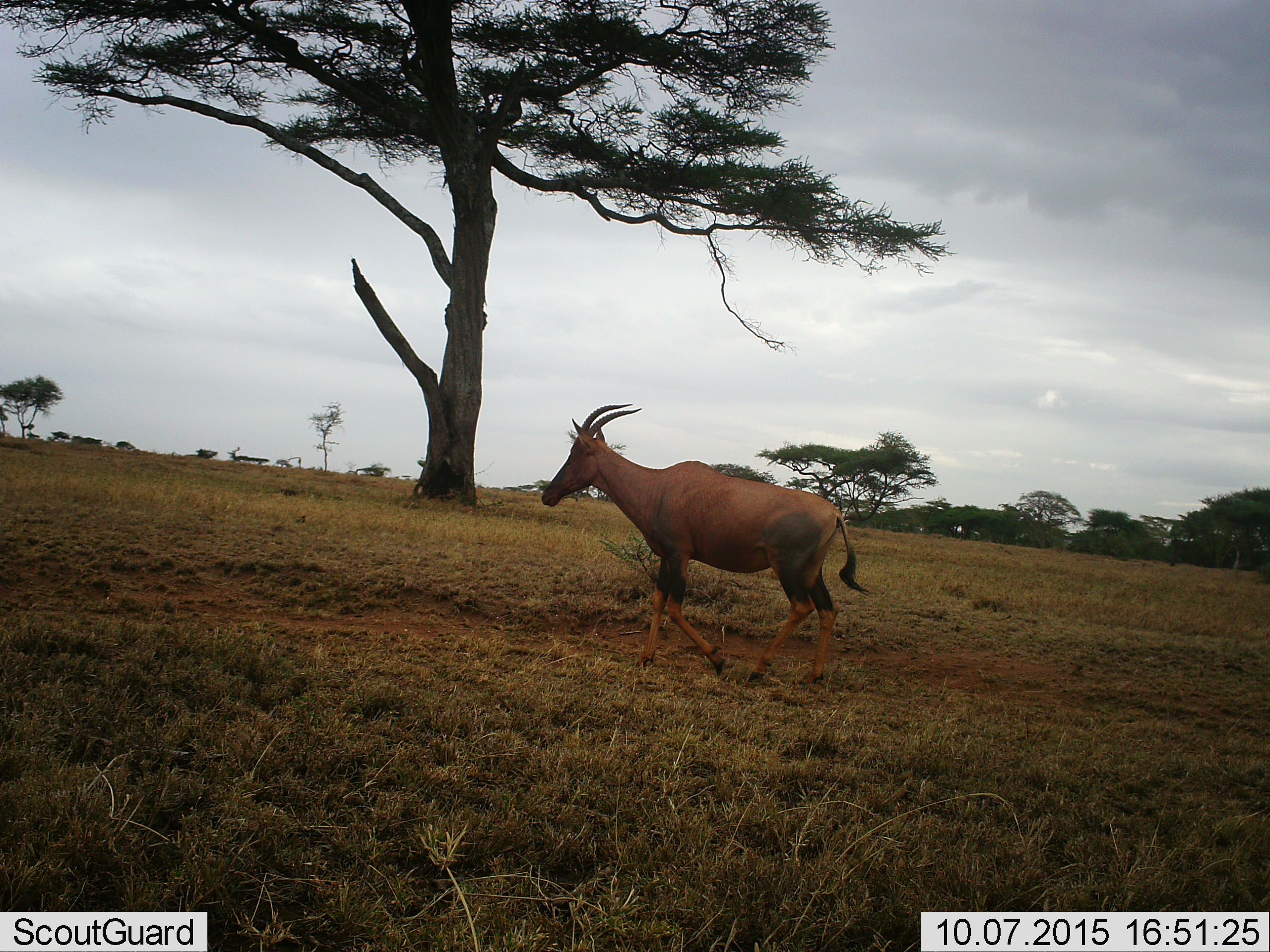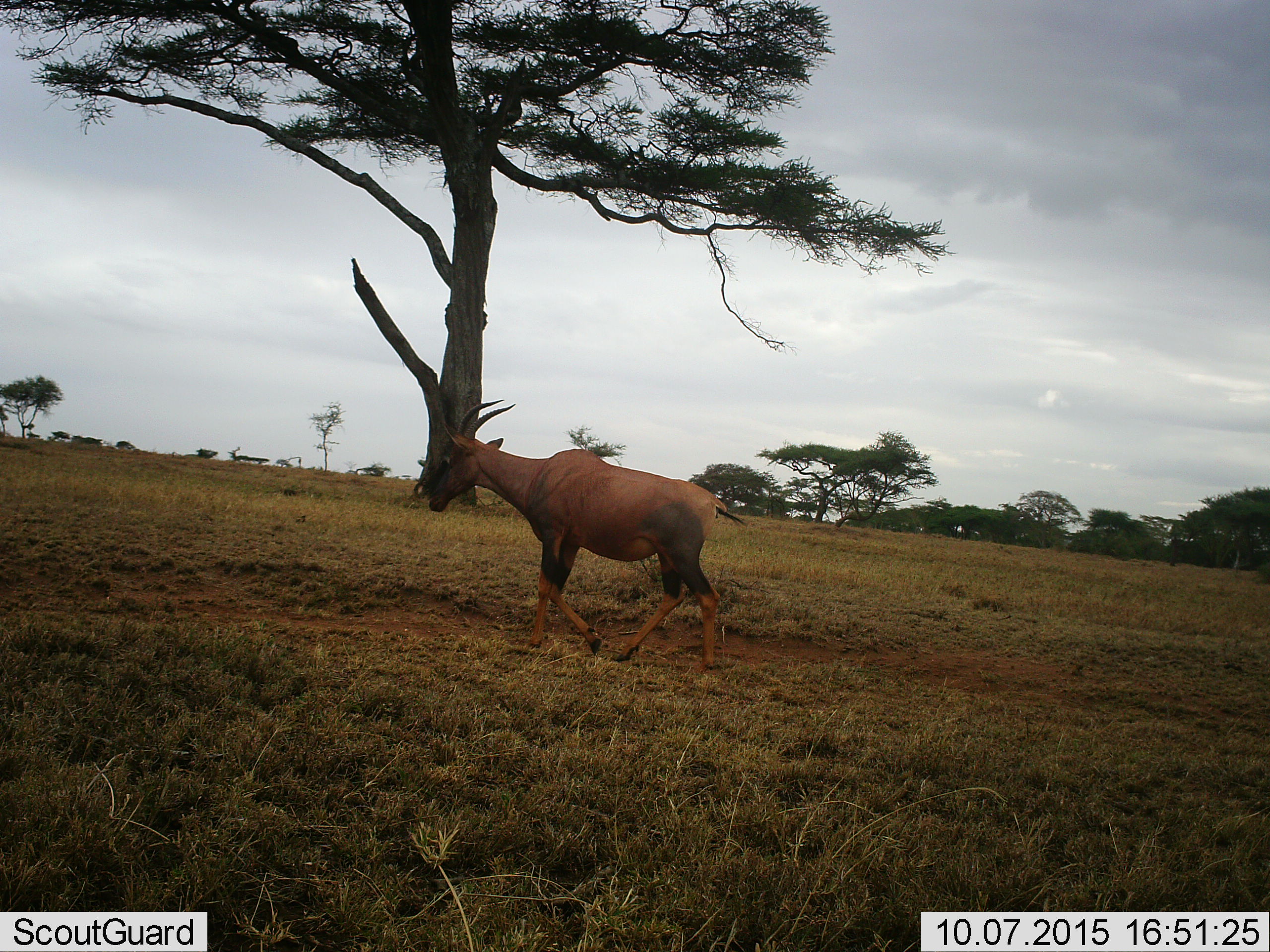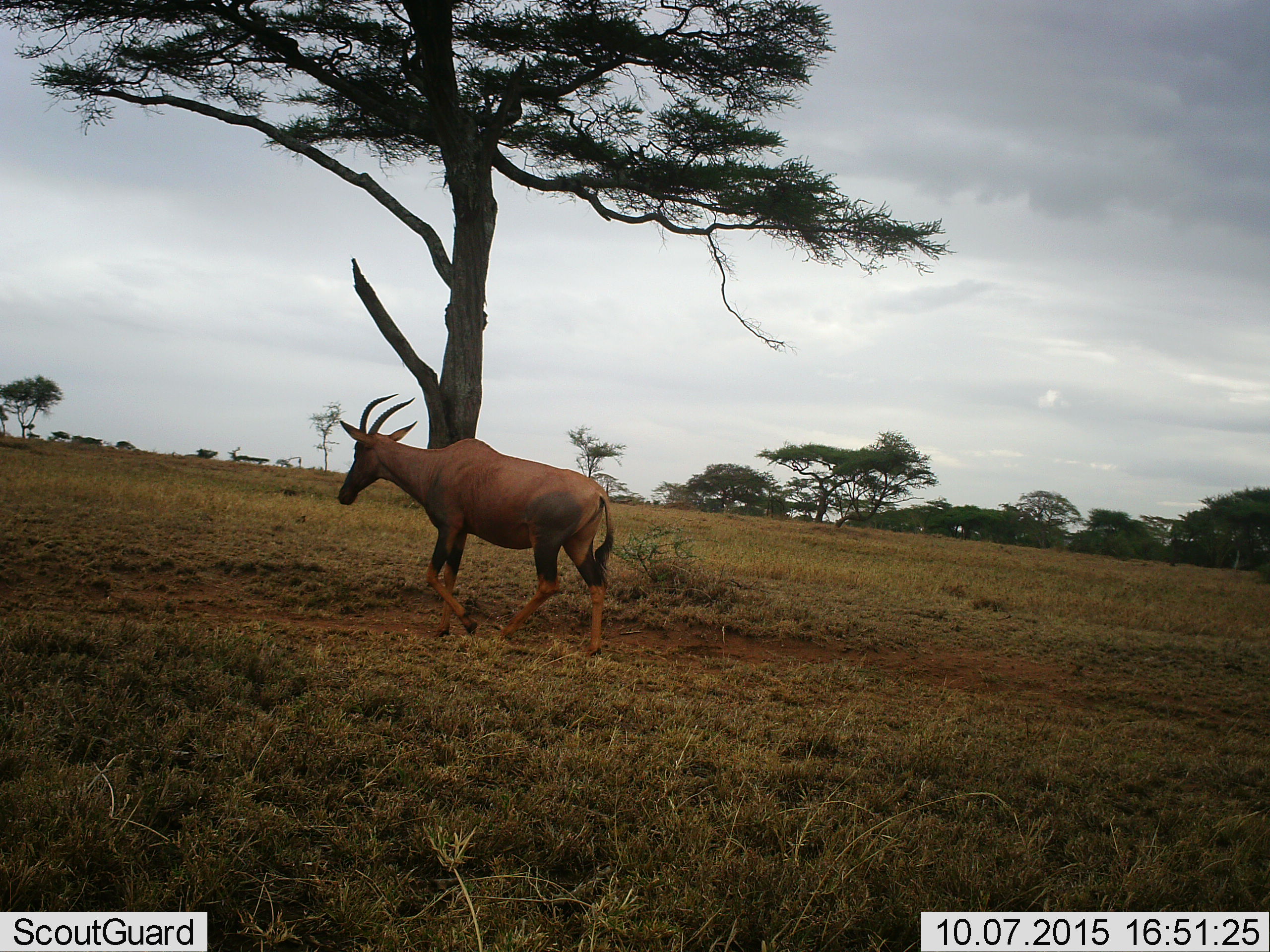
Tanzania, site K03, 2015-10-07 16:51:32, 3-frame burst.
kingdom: Animalia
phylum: Chordata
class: Mammalia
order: Artiodactyla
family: Bovidae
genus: Damaliscus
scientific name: Damaliscus lunatus jimela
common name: topi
Topi (Damaliscus lunatus jimela), count 1. Behavior (volunteer vote fractions): standing 11%, resting 0%, moving 100%, interacting 0%. Young present (vote fraction): 0%. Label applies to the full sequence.